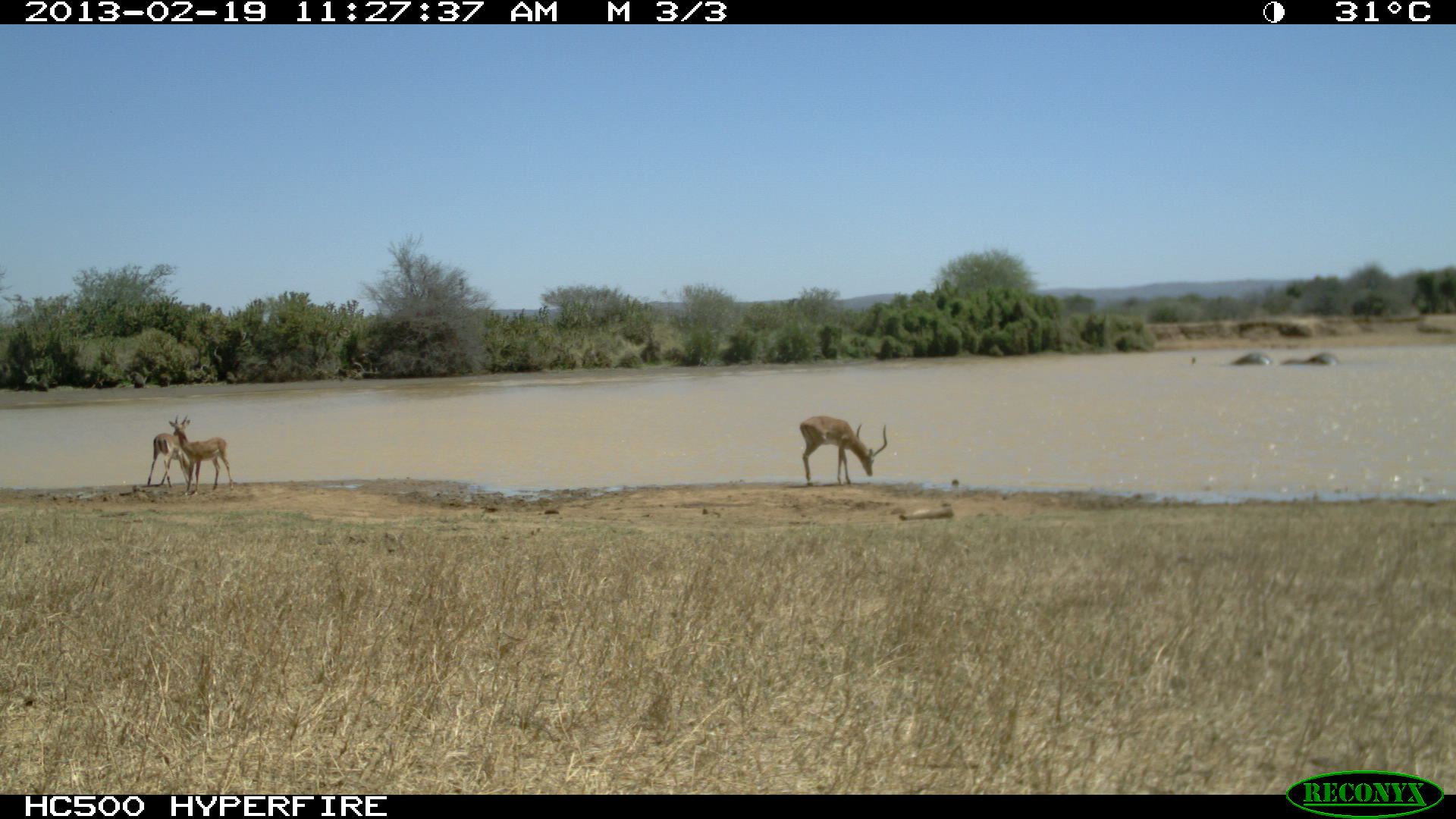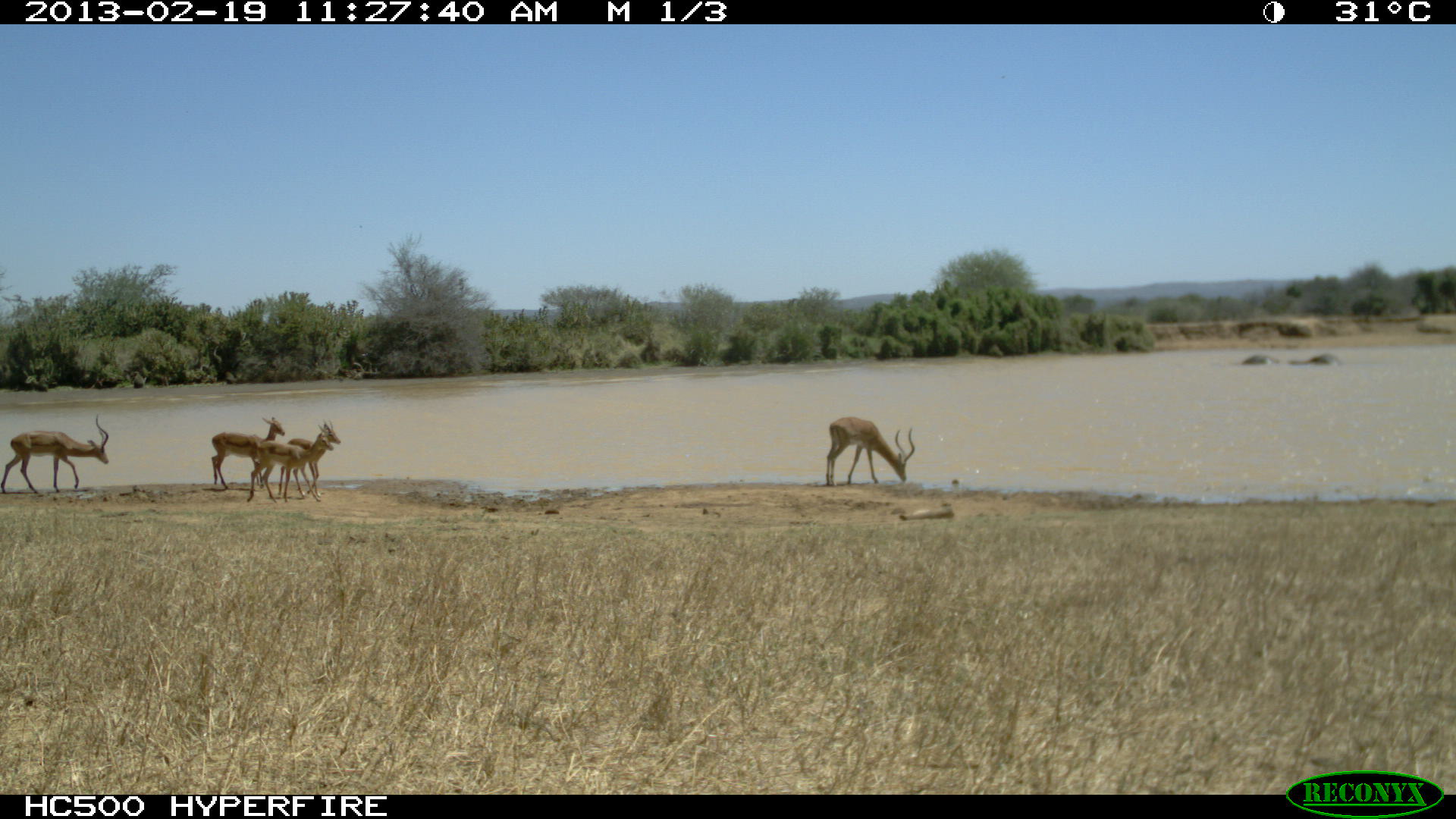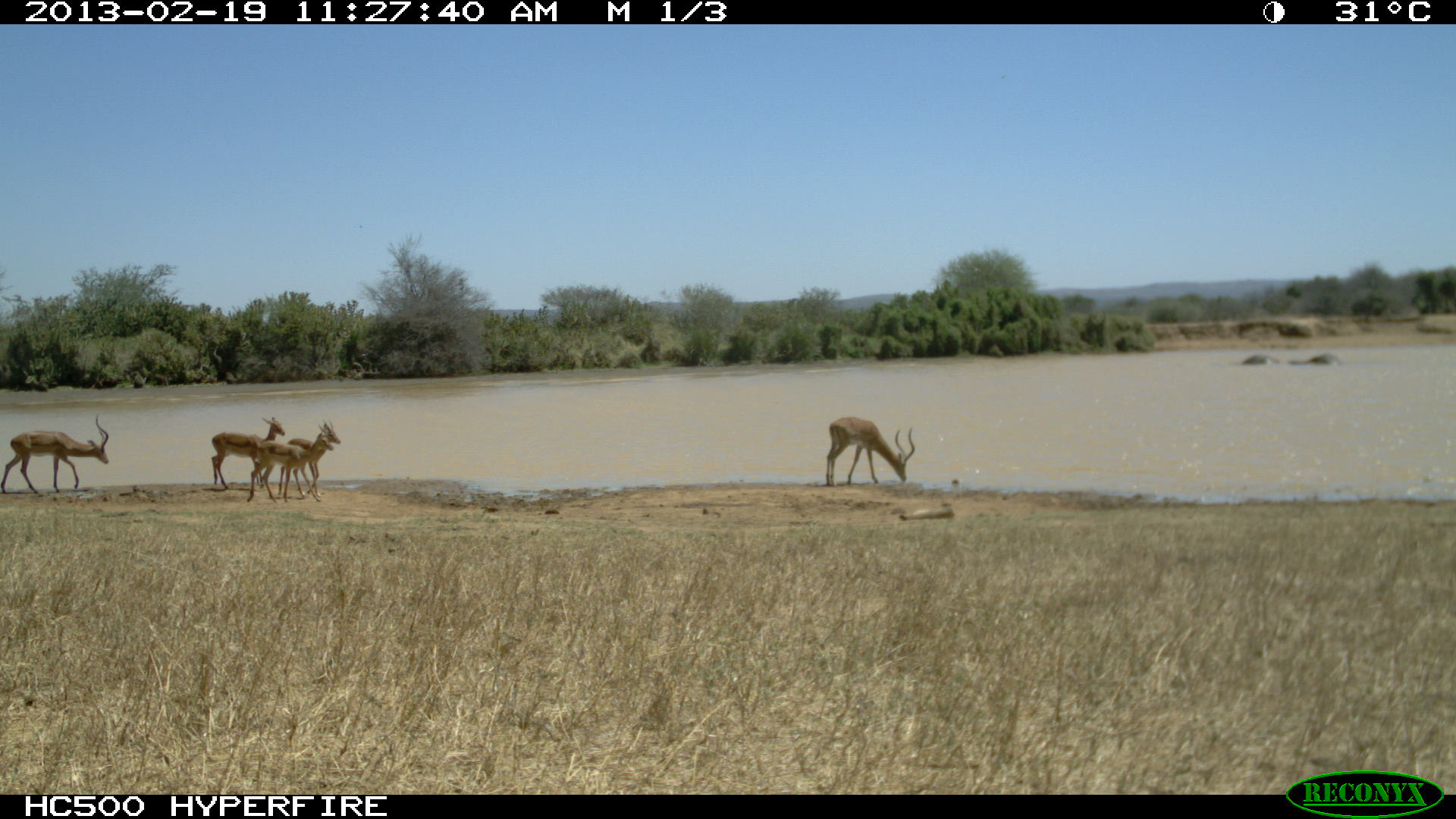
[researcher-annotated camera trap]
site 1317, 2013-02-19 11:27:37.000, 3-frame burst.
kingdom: Animalia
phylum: Chordata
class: Mammalia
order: Artiodactyla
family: Bovidae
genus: Aepyceros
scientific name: Aepyceros melampus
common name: impala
Aepyceros melampus (impala), count 3.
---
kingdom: Animalia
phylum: Chordata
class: Mammalia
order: Proboscidea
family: Elephantidae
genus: Loxodonta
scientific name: Loxodonta africana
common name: african bush elephant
Loxodonta africana (african bush elephant), count 2.